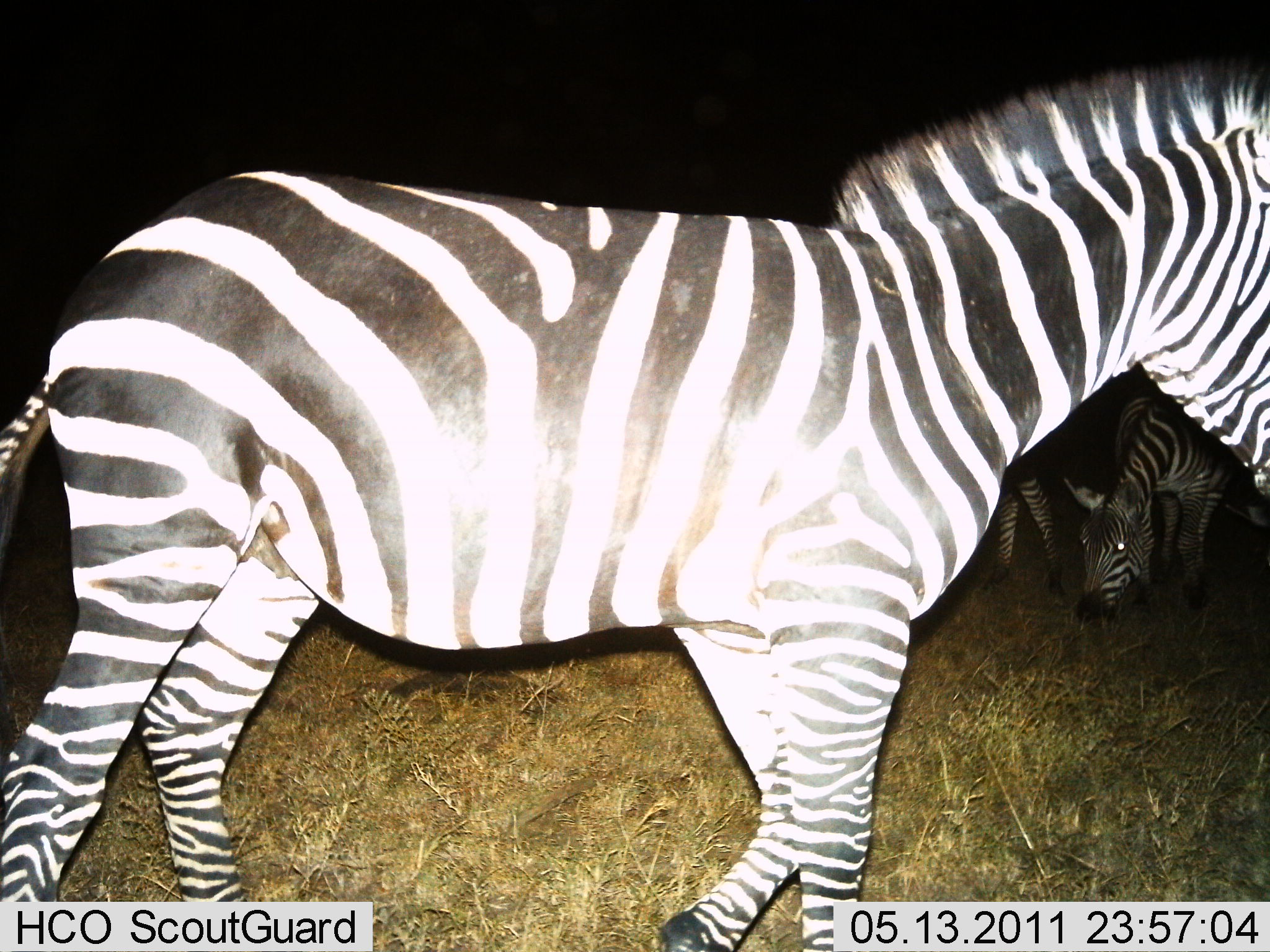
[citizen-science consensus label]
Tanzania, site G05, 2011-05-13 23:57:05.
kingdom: Animalia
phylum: Chordata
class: Mammalia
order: Perissodactyla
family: Equidae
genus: Equus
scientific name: Equus quagga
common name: plains zebra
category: zebra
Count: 3.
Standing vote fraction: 62%.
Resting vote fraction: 0%.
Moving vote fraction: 50%.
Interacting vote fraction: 0%.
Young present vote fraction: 6%.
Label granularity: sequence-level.